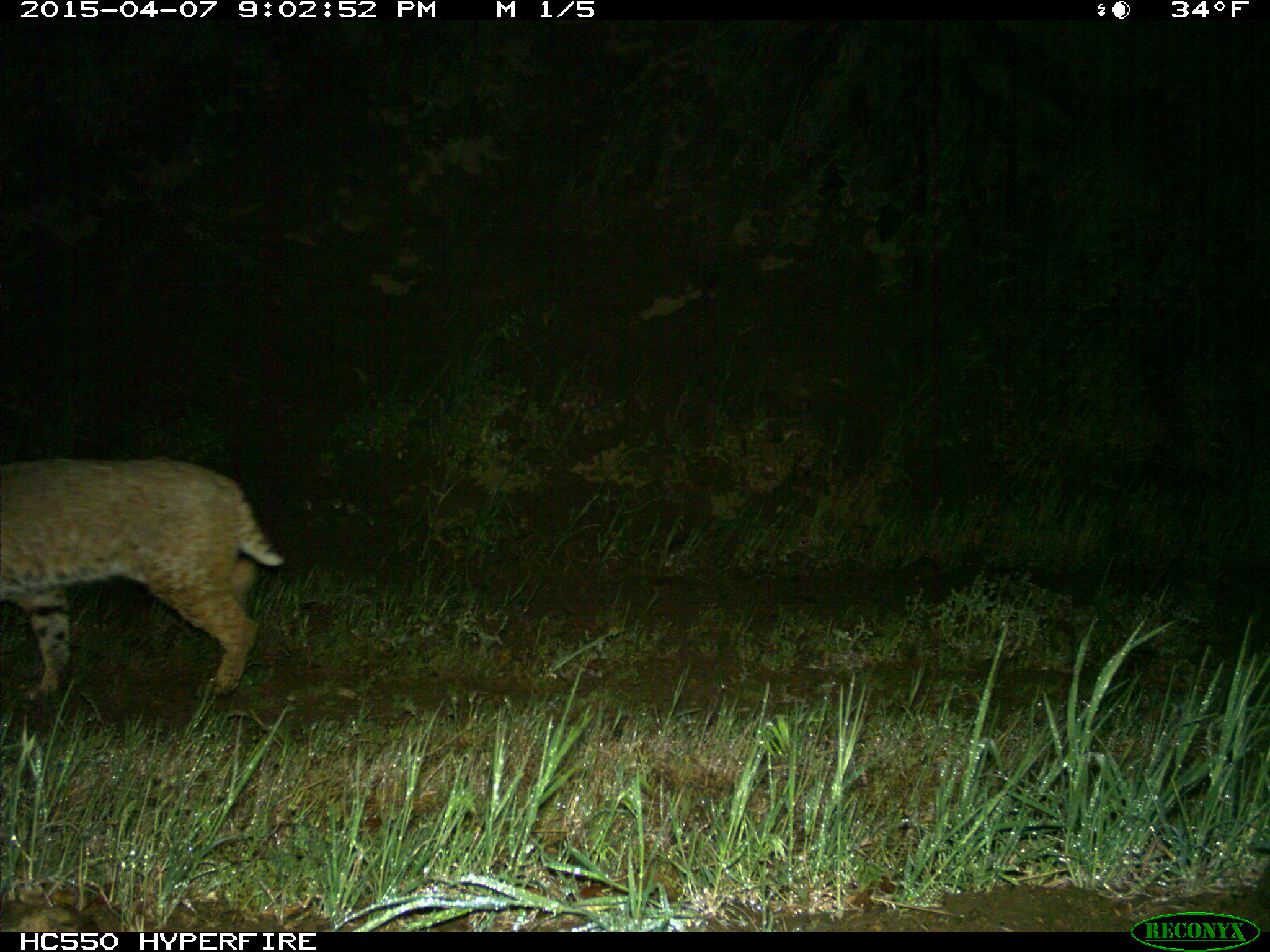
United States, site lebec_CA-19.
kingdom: Animalia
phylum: Chordata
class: Mammalia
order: Carnivora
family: Felidae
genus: Lynx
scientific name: Lynx rufus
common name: bobcat